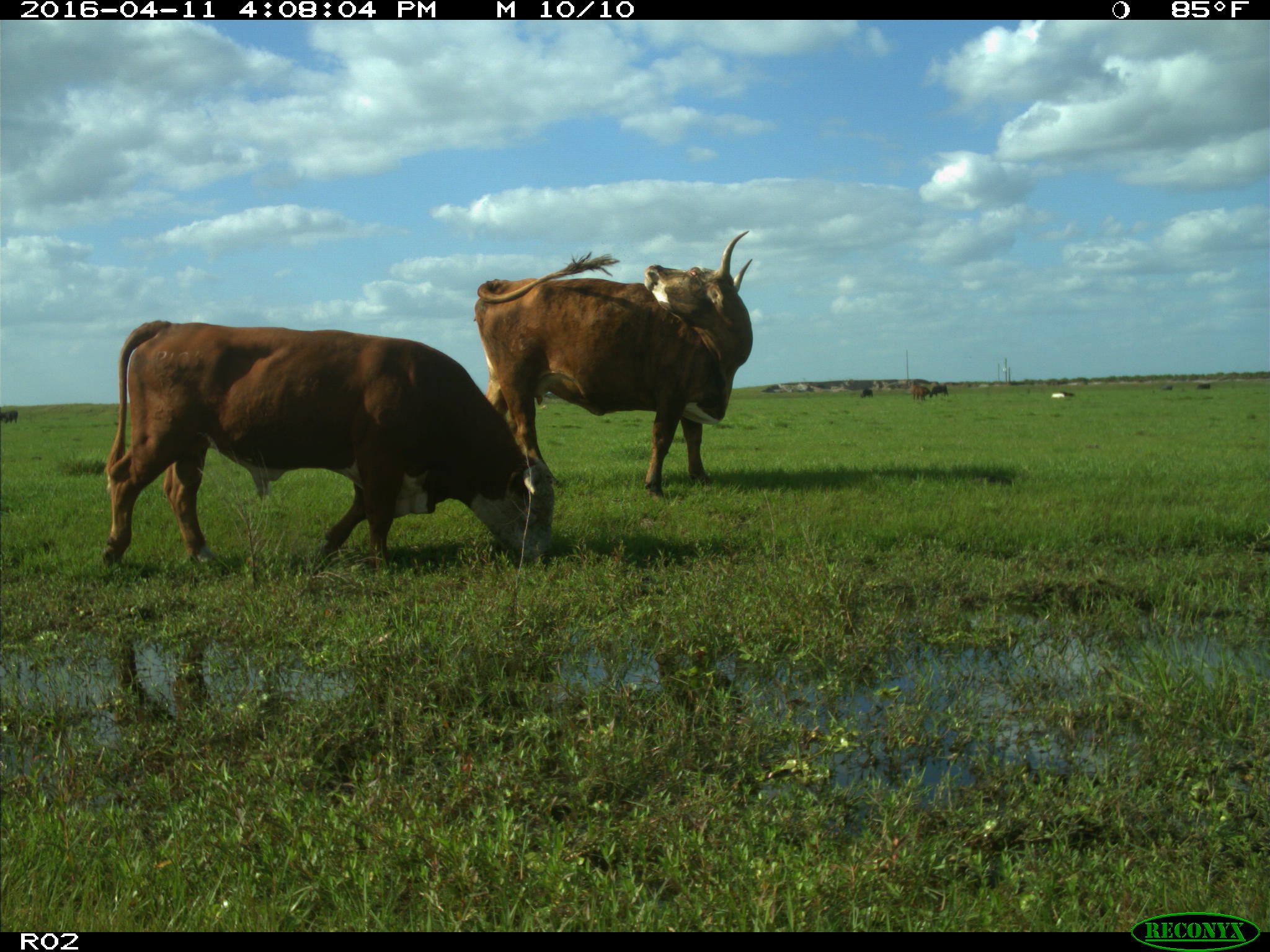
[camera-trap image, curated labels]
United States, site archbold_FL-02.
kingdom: Animalia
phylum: Chordata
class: Mammalia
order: Artiodactyla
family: Bovidae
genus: Bos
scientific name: Bos taurus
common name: domestic cow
Bos taurus (domestic cow).